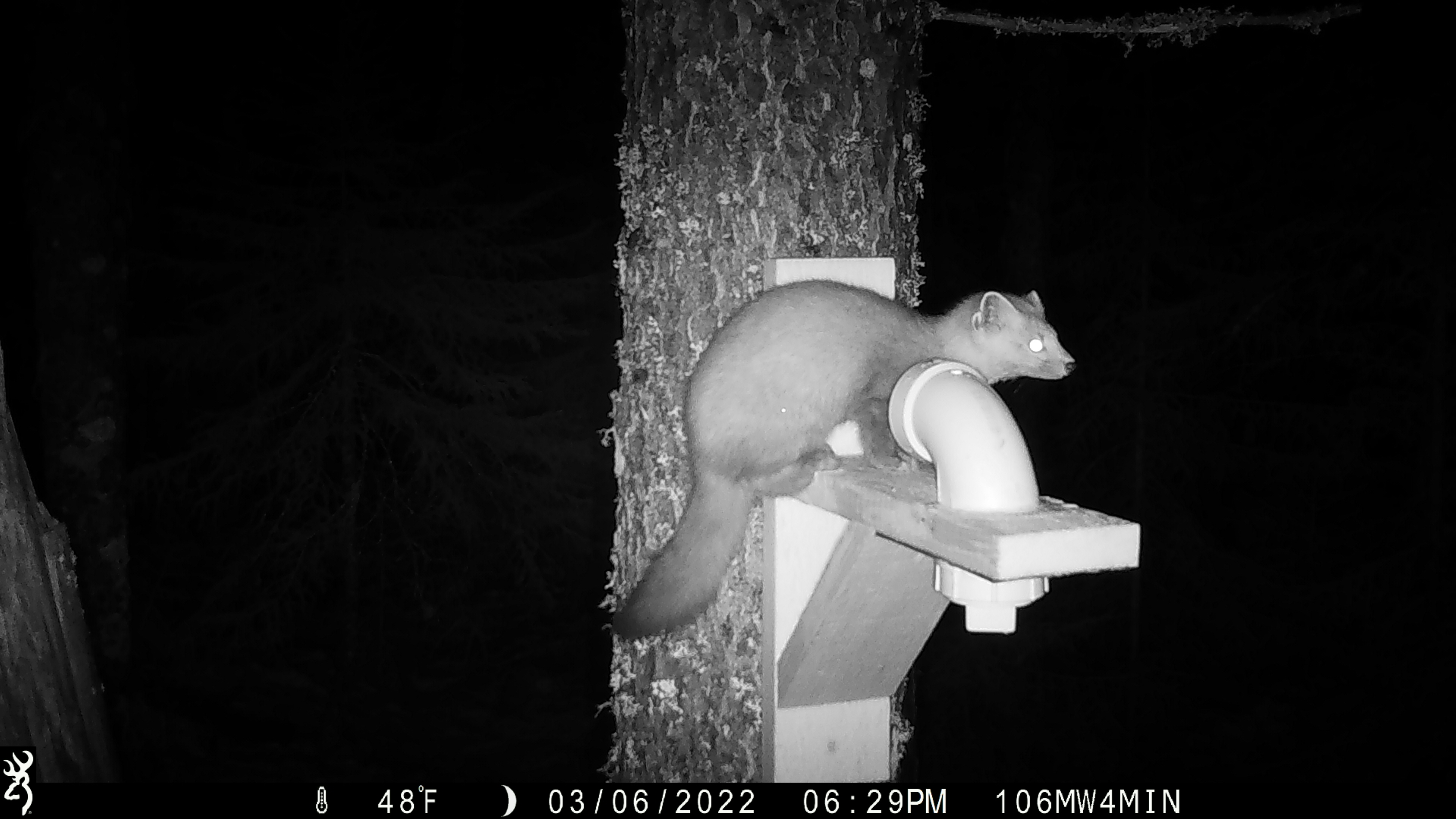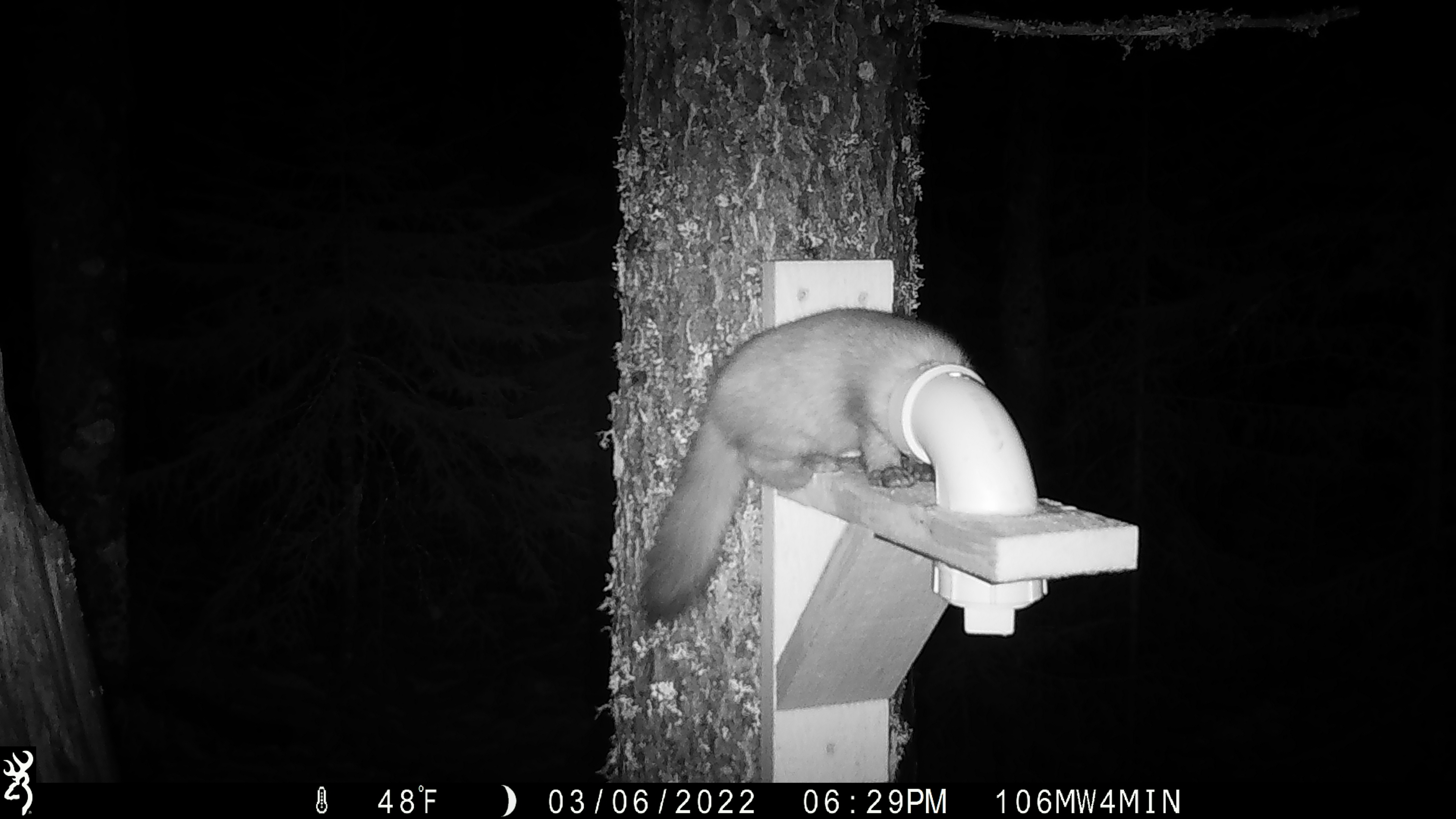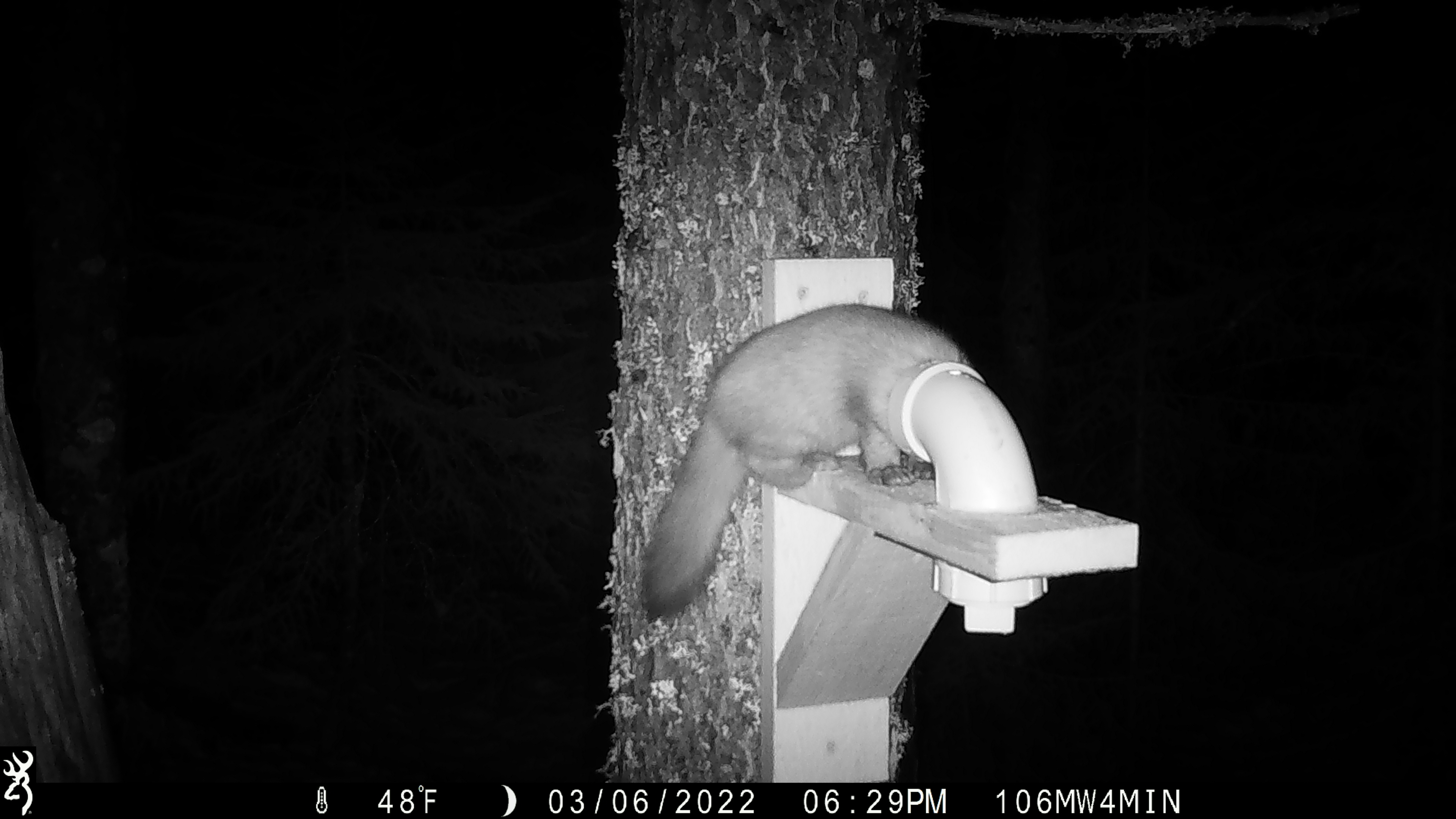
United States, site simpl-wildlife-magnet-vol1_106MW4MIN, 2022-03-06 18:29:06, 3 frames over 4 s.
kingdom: Animalia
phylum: Chordata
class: Mammalia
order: Carnivora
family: Mustelidae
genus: Martes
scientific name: Martes americana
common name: american marten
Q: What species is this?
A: American marten (Martes americana).